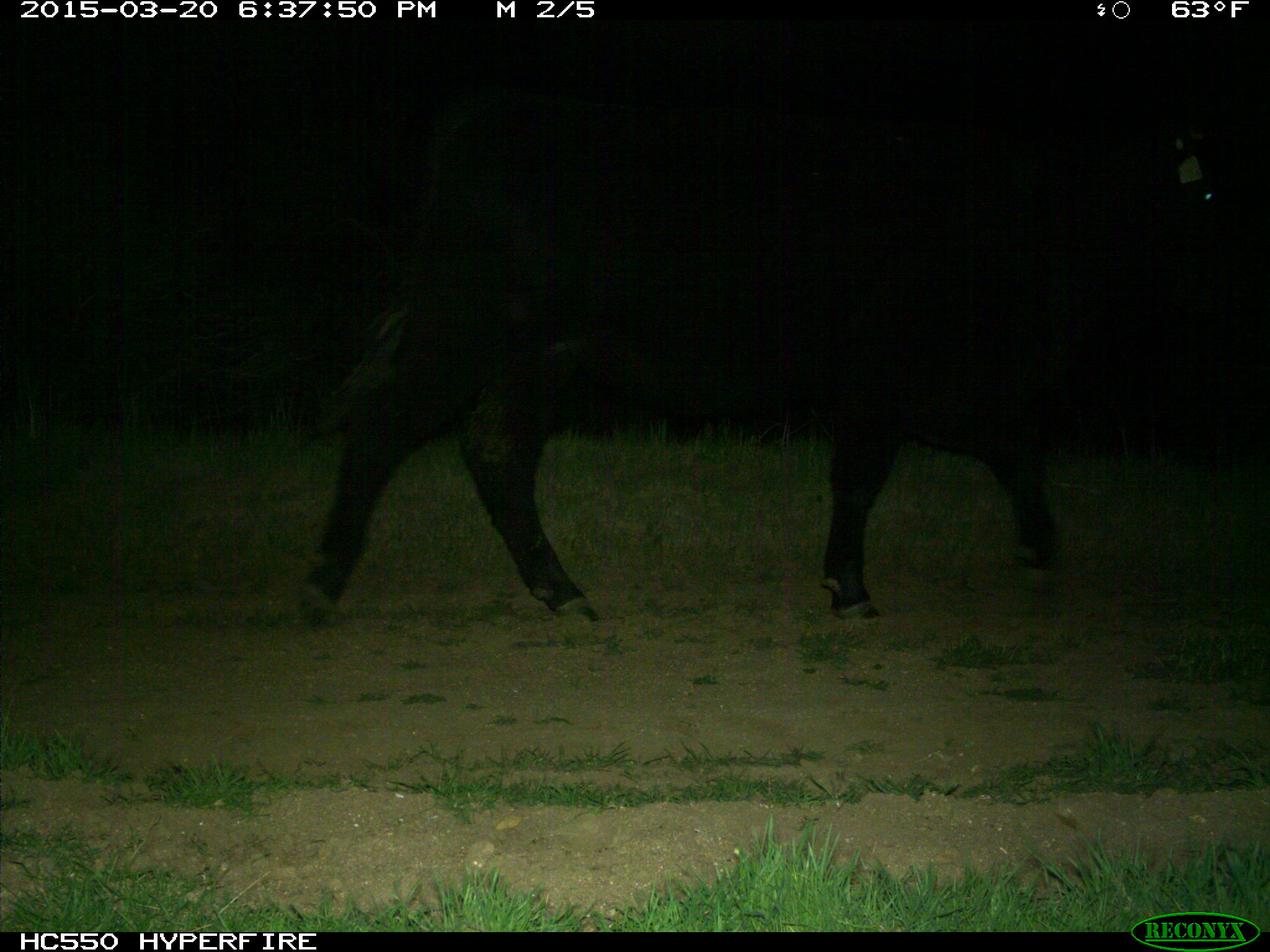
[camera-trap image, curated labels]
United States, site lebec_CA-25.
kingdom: Animalia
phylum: Chordata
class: Mammalia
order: Artiodactyla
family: Bovidae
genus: Bos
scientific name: Bos taurus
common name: domestic cow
Bos taurus (domestic cow).